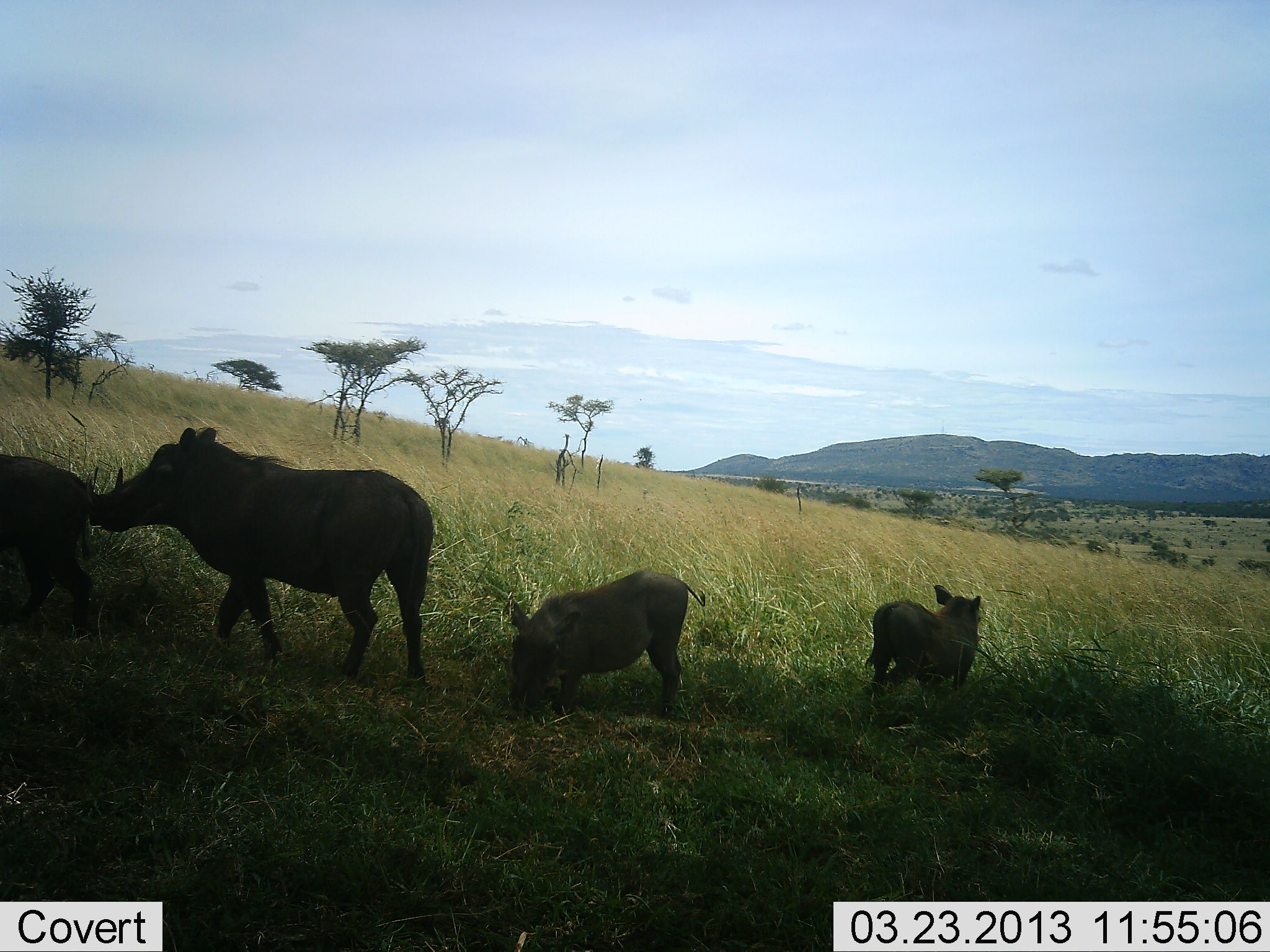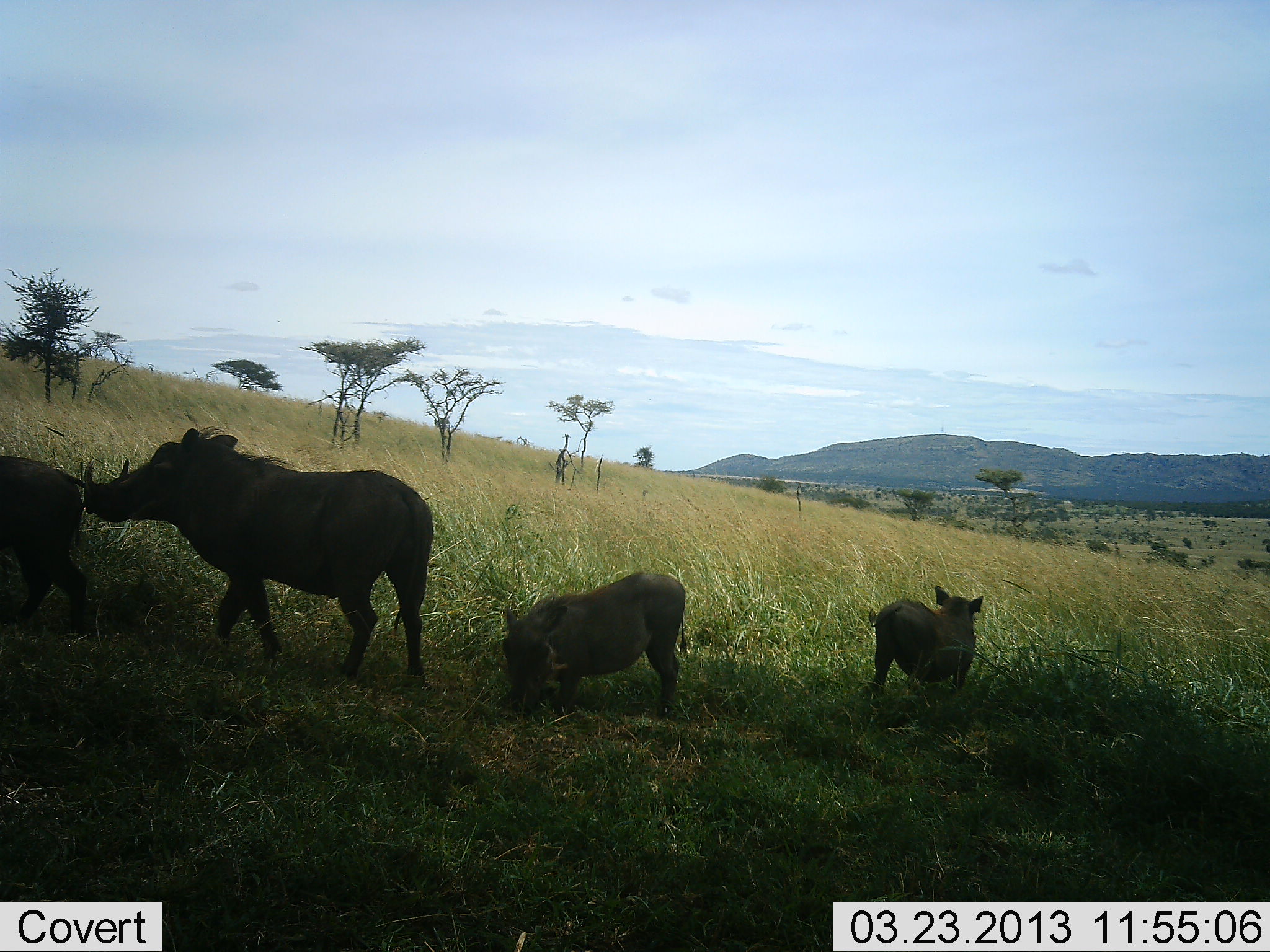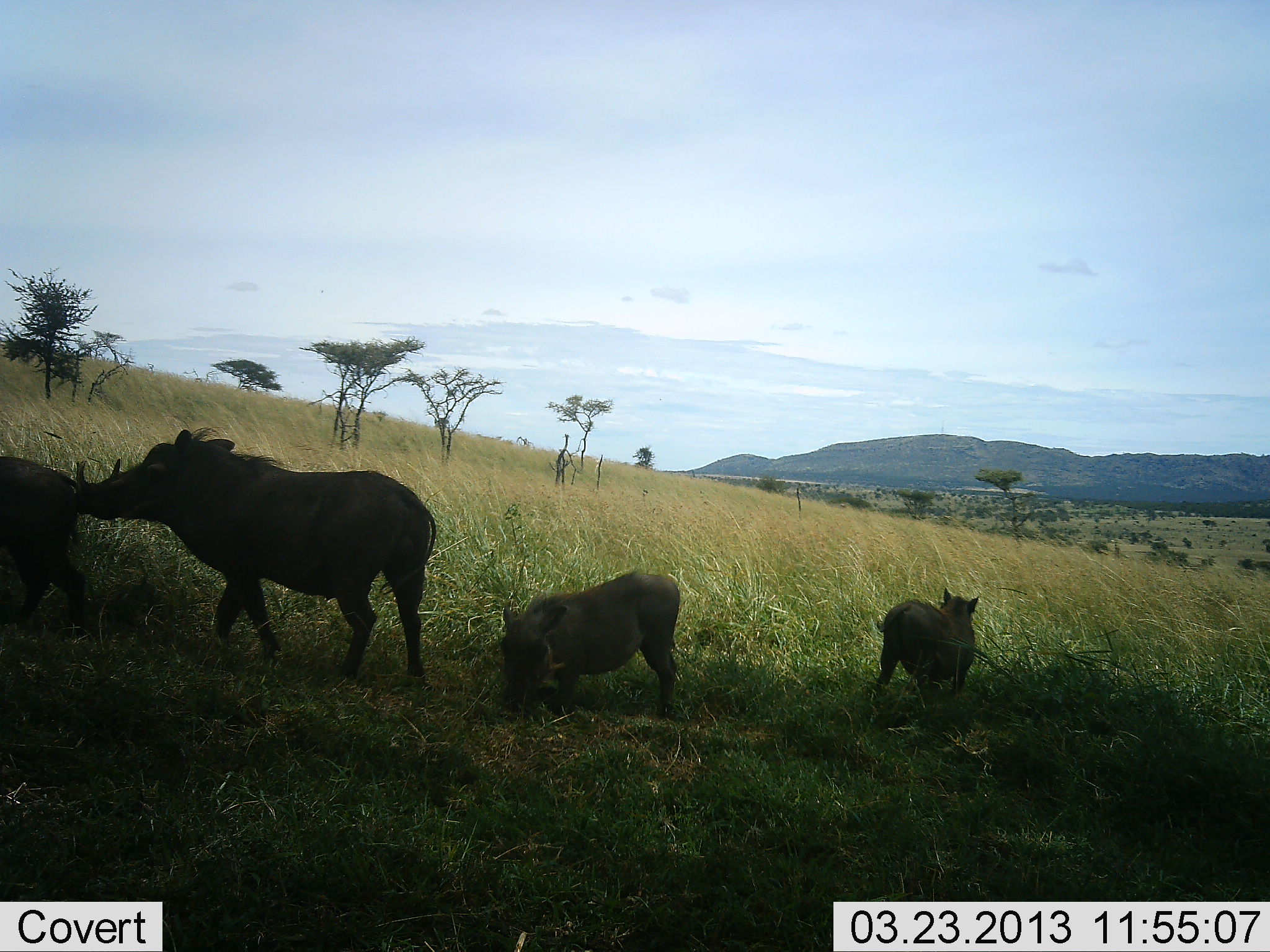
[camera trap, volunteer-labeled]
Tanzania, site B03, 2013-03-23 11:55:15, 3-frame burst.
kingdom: Animalia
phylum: Chordata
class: Mammalia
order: Artiodactyla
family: Suidae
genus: Phacochoerus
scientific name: Phacochoerus africanus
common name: warthog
Warthog (Phacochoerus africanus), count 4. Behavior (volunteer vote fractions): standing 86%, resting 4%, moving 11%, interacting 11%. Young present (vote fraction): 71%. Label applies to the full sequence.